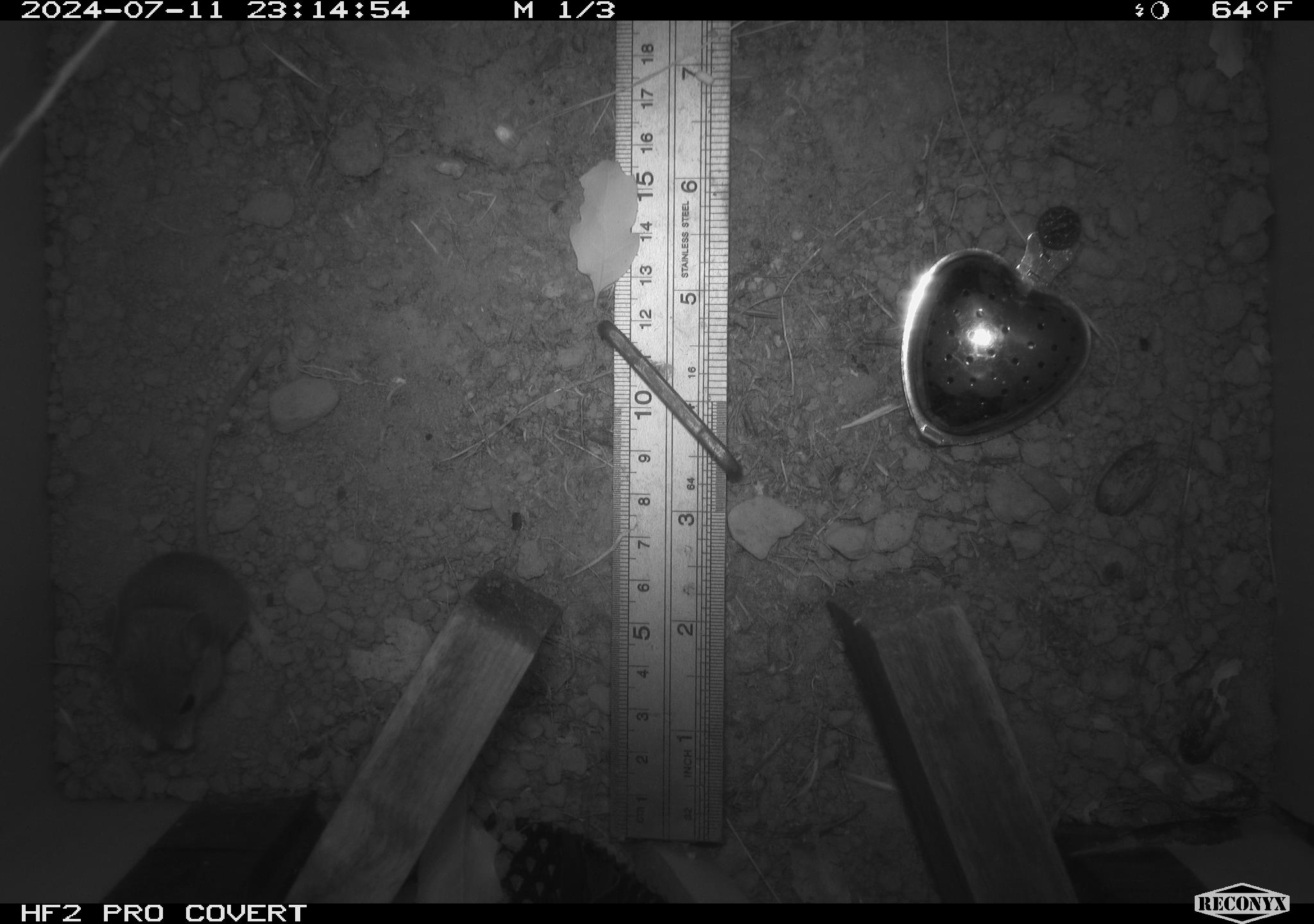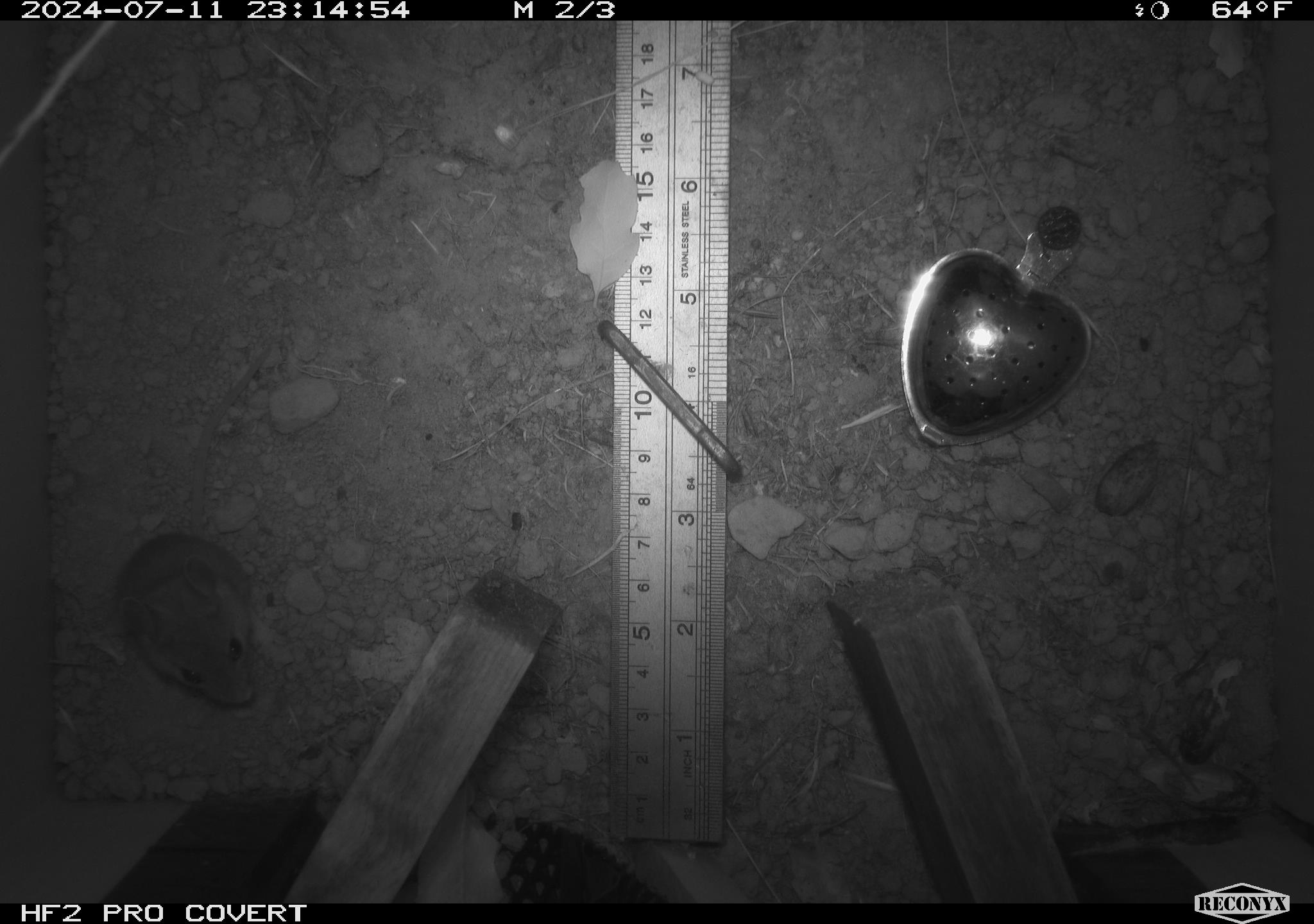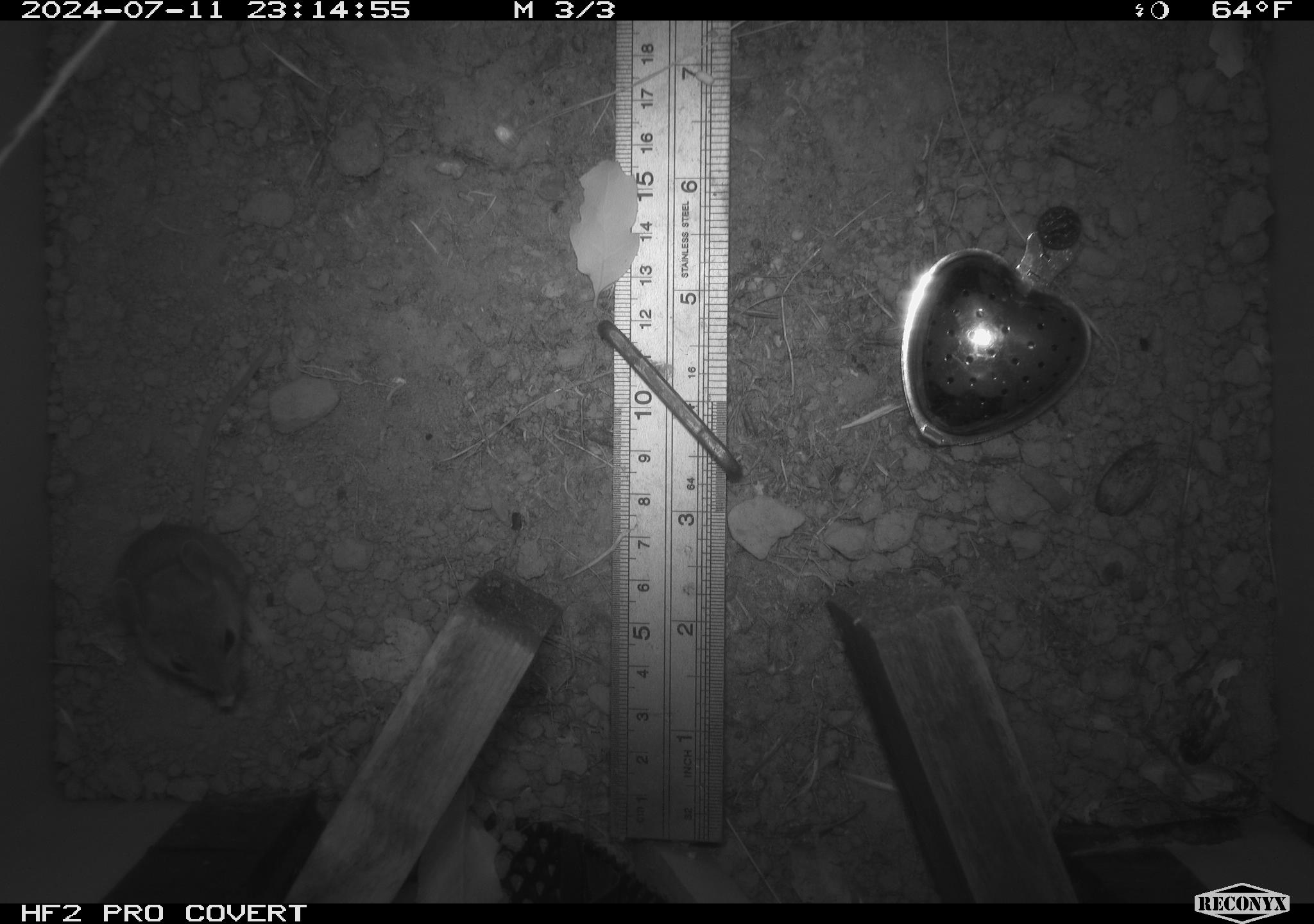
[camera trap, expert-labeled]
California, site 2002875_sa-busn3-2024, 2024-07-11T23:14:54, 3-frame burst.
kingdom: Animalia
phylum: Chordata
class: Mammalia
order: Rodentia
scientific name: Rodentia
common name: mouse species